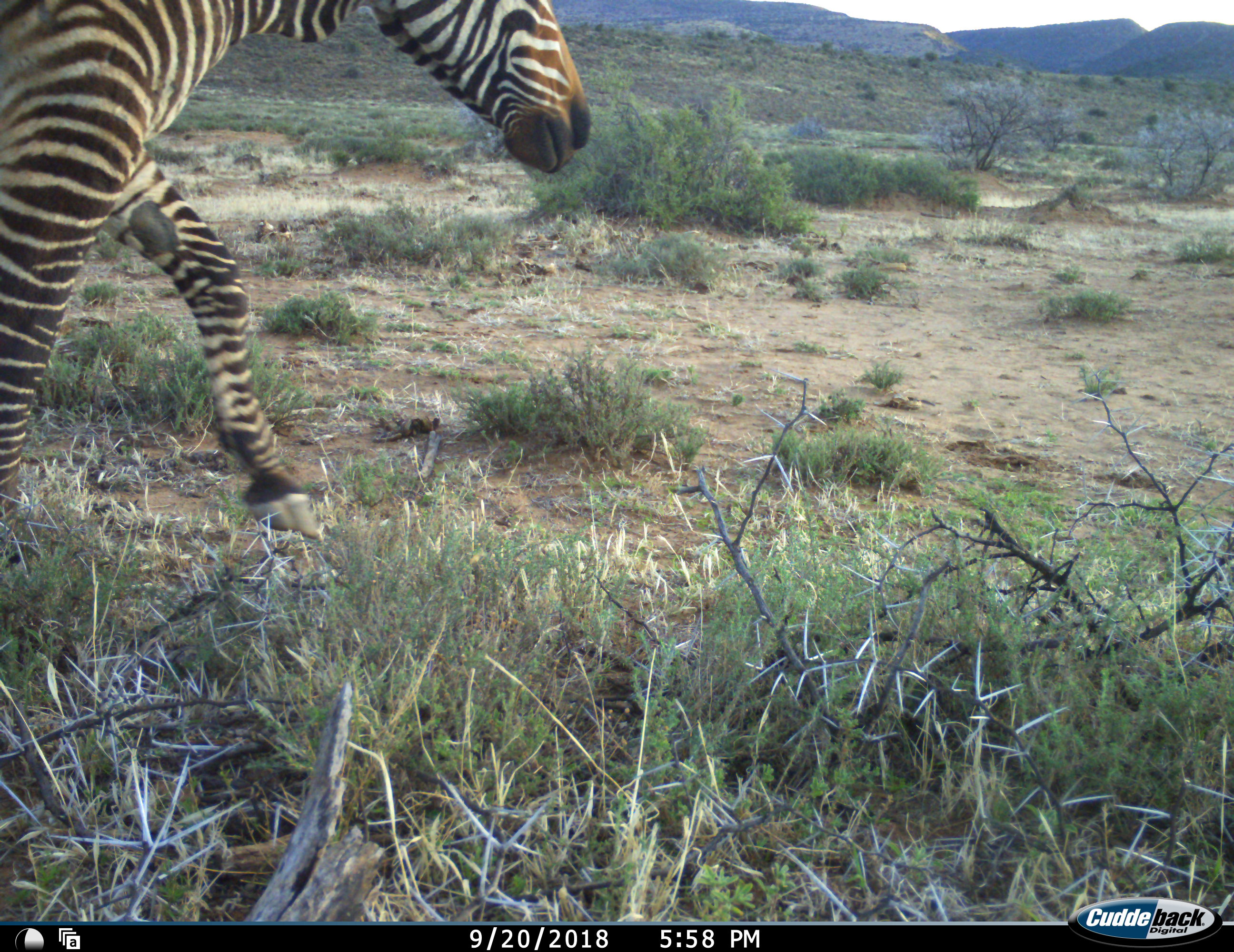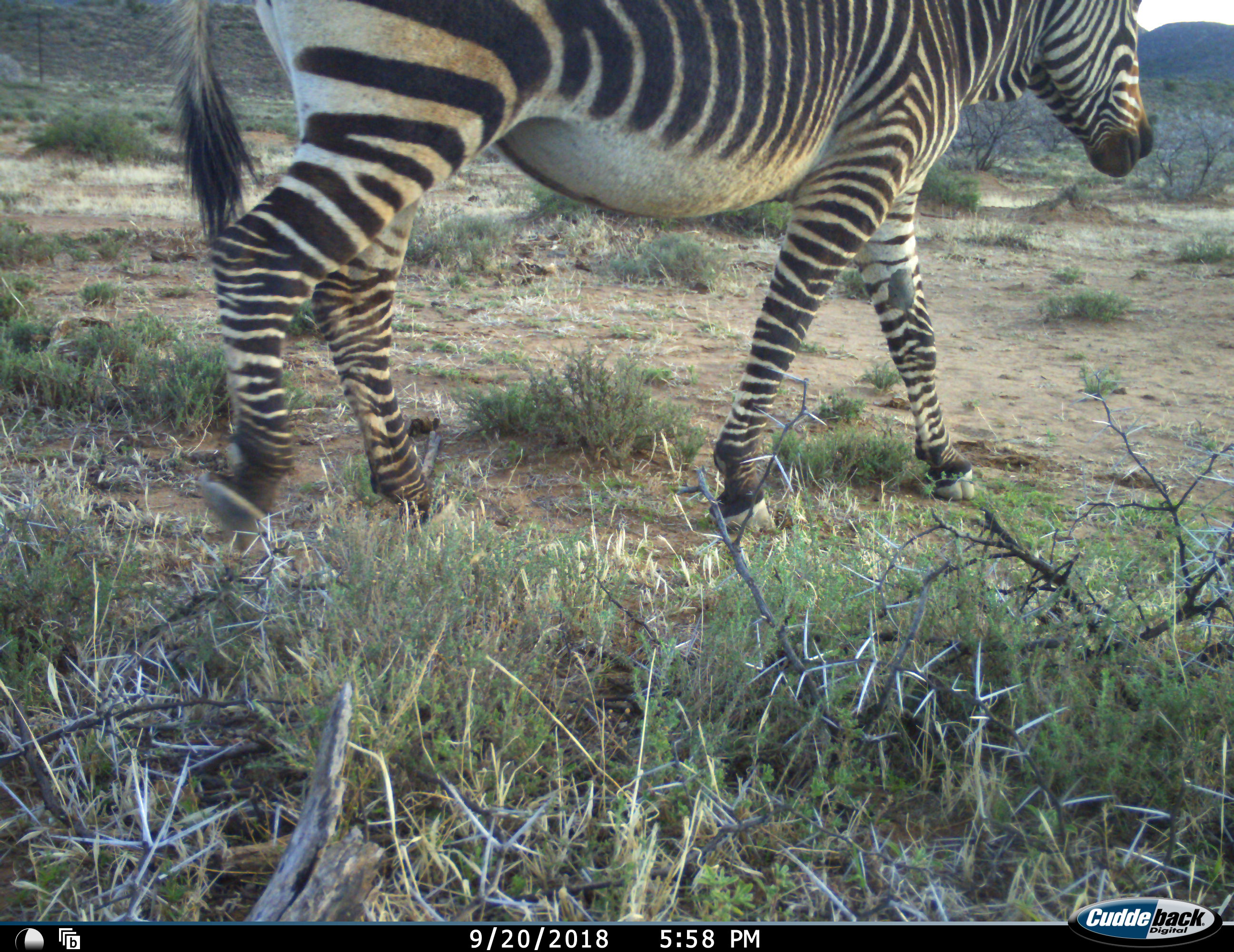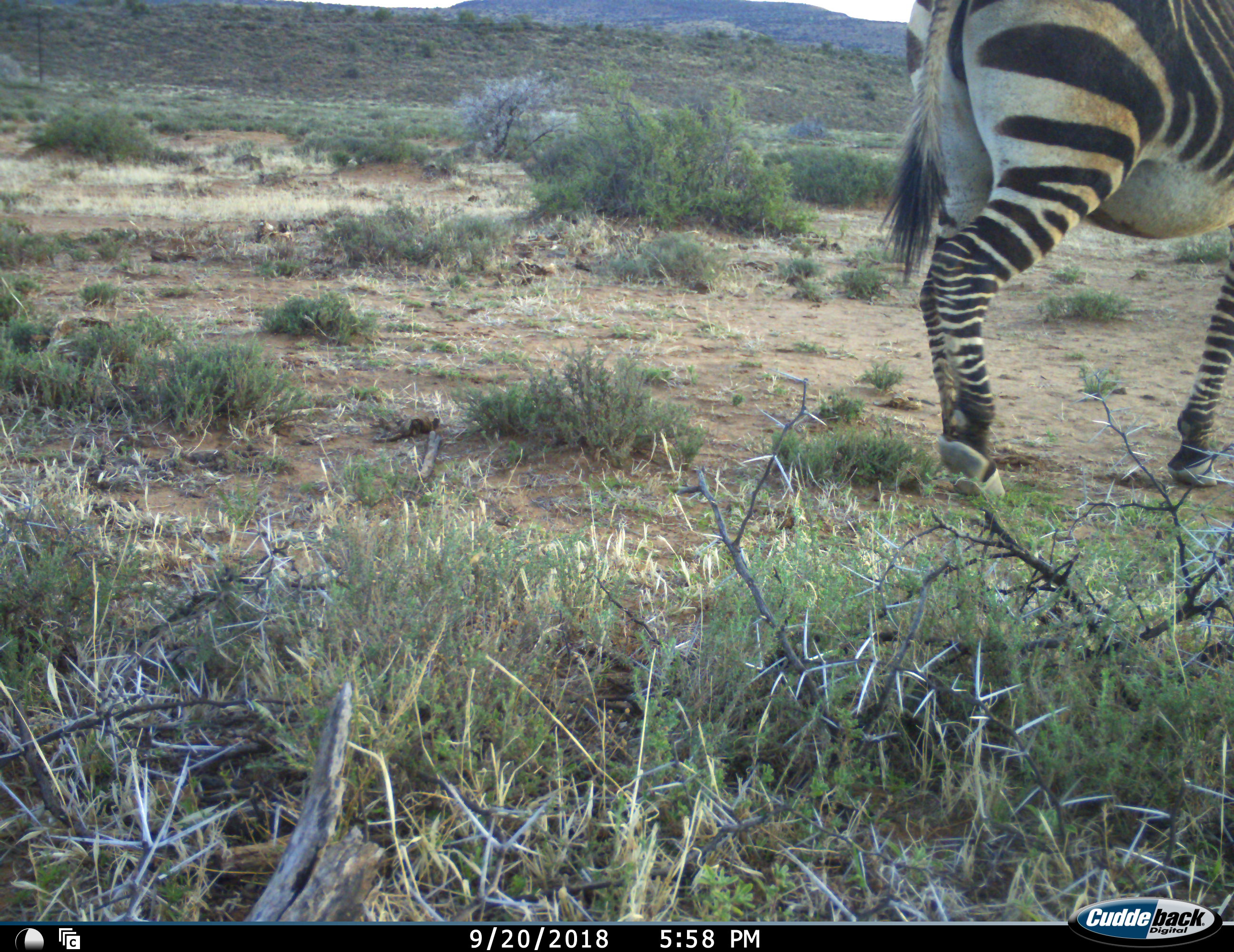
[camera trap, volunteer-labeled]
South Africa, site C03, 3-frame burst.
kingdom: Animalia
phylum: Chordata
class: Mammalia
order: Perissodactyla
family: Equidae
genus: Equus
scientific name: Equus zebra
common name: mountain zebra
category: zebramountain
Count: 1.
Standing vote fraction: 0%.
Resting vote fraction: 0%.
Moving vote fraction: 100%.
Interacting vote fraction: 0%.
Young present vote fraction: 0%.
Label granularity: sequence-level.